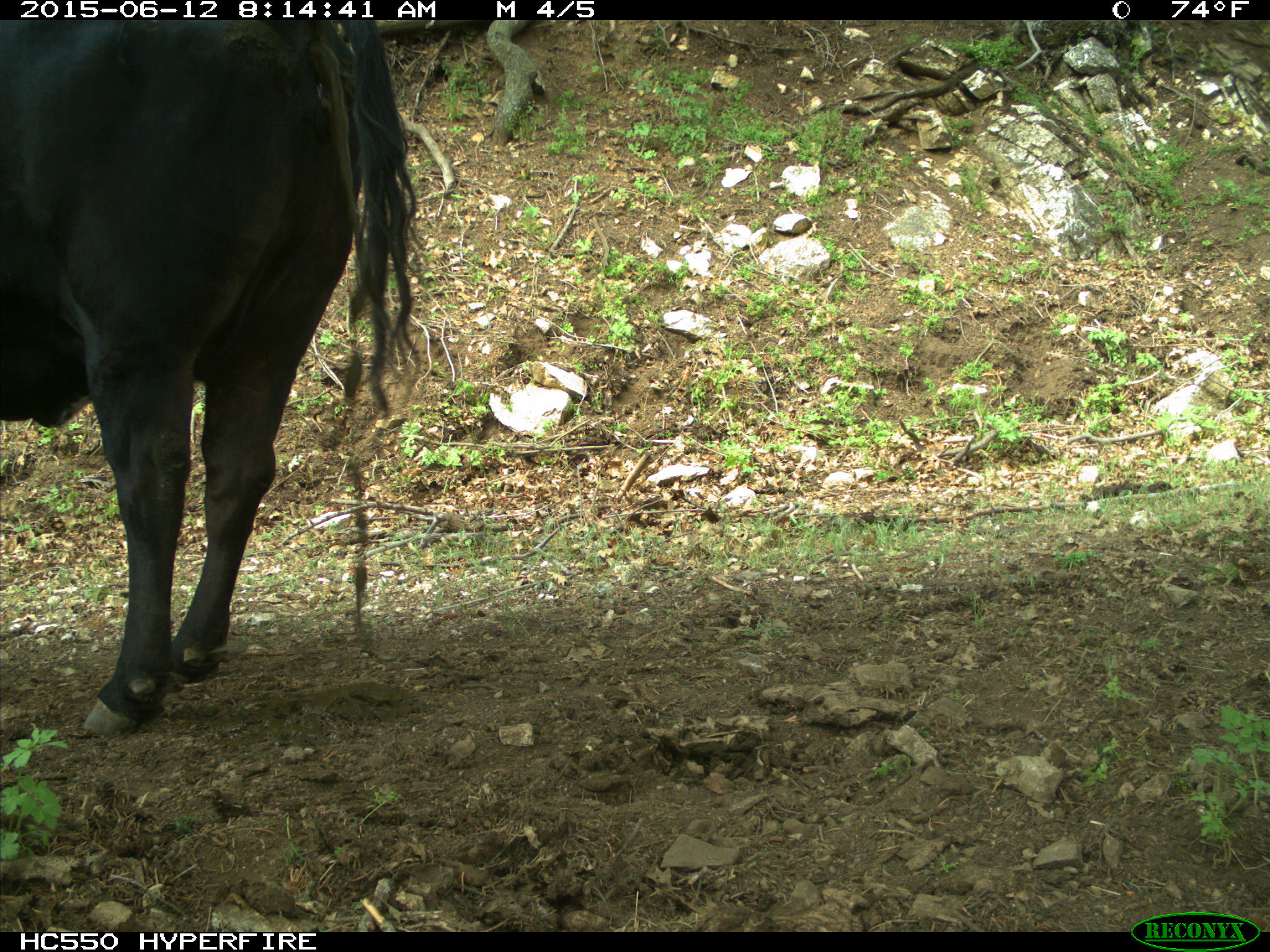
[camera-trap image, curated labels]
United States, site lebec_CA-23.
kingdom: Animalia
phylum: Chordata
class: Mammalia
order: Artiodactyla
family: Bovidae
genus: Bos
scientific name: Bos taurus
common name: domestic cow